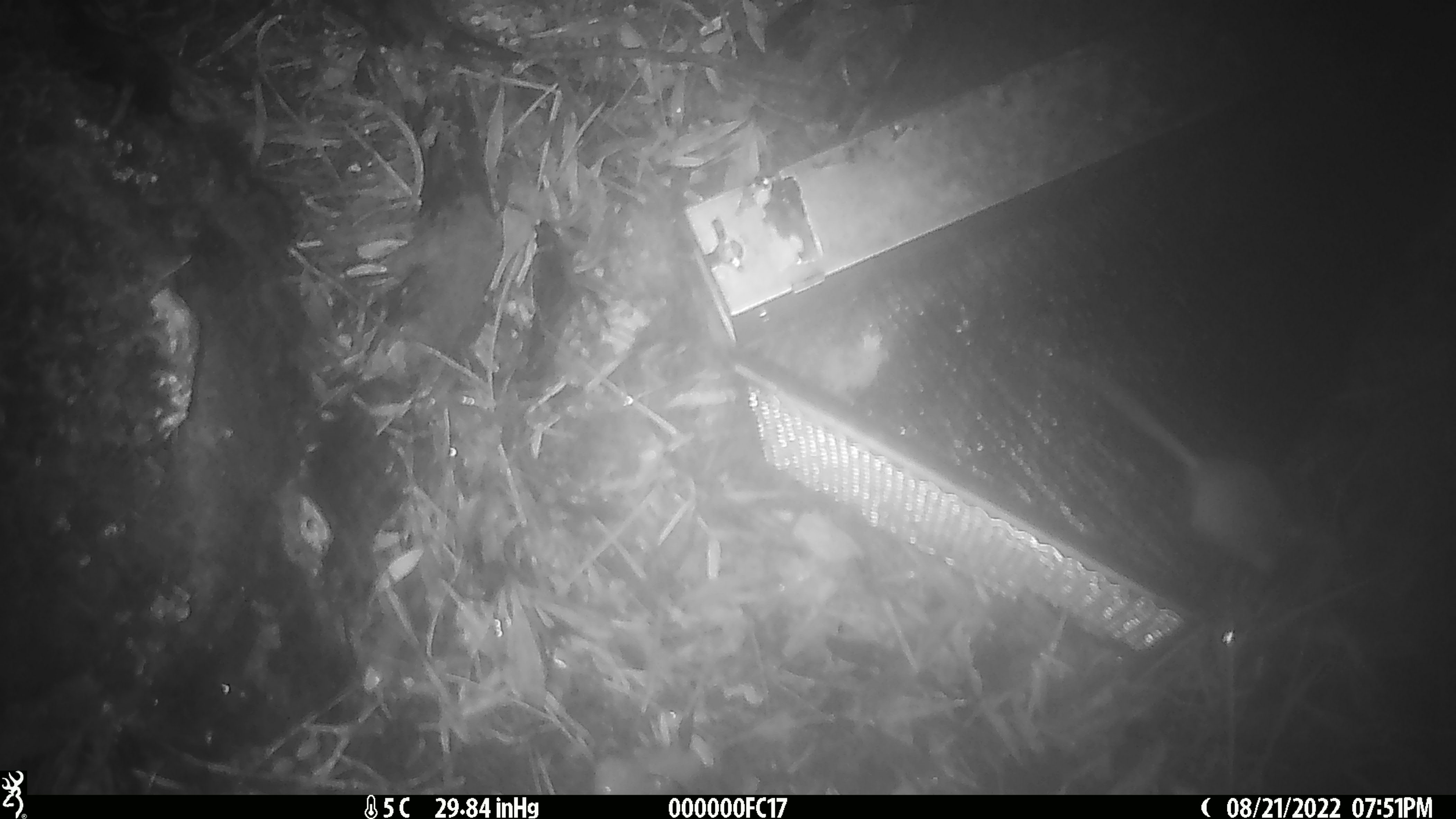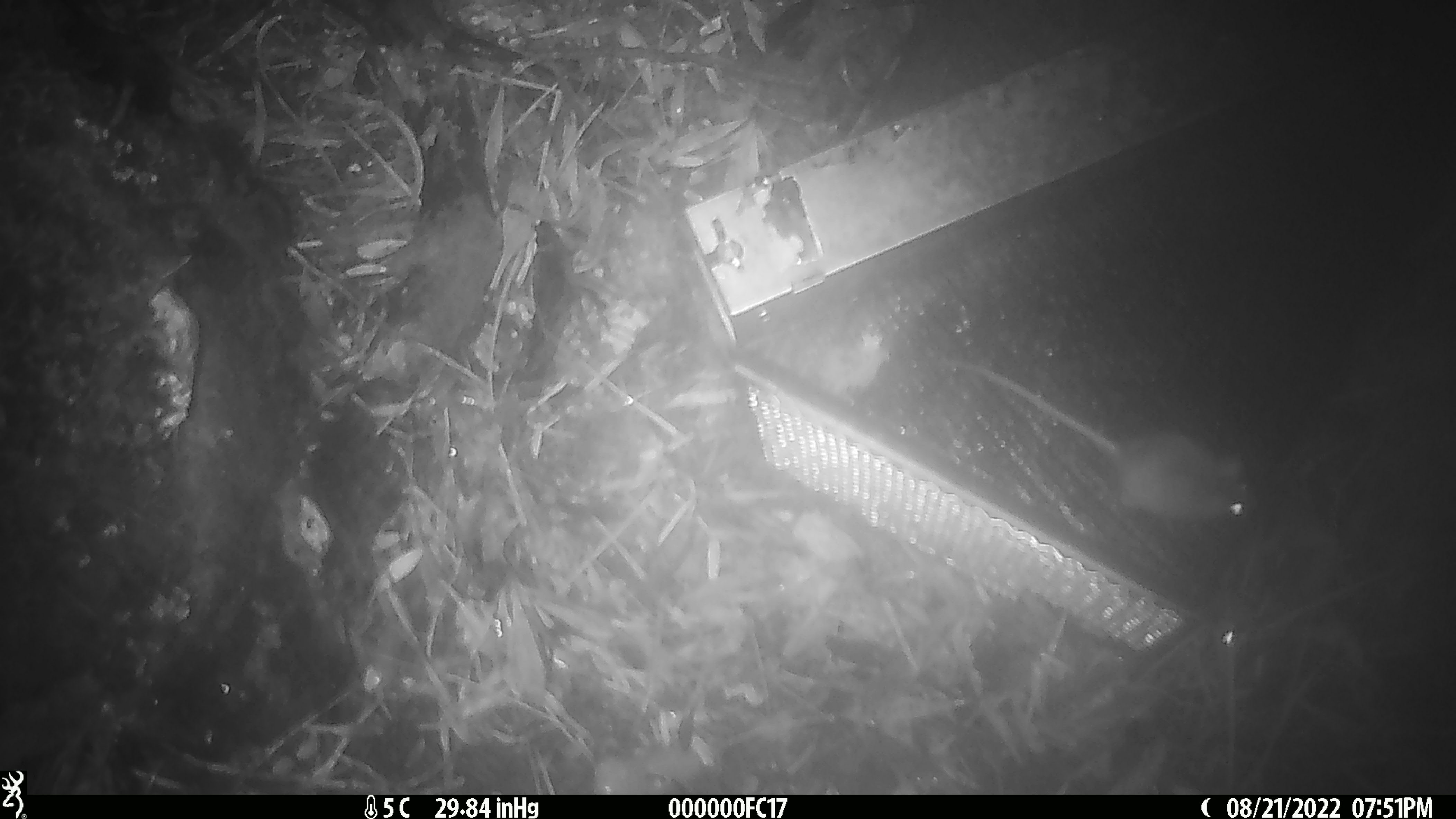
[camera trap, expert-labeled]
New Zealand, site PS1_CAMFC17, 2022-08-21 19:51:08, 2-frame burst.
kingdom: Animalia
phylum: Chordata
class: Mammalia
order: Rodentia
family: Muridae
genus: Mus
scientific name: Mus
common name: mouse